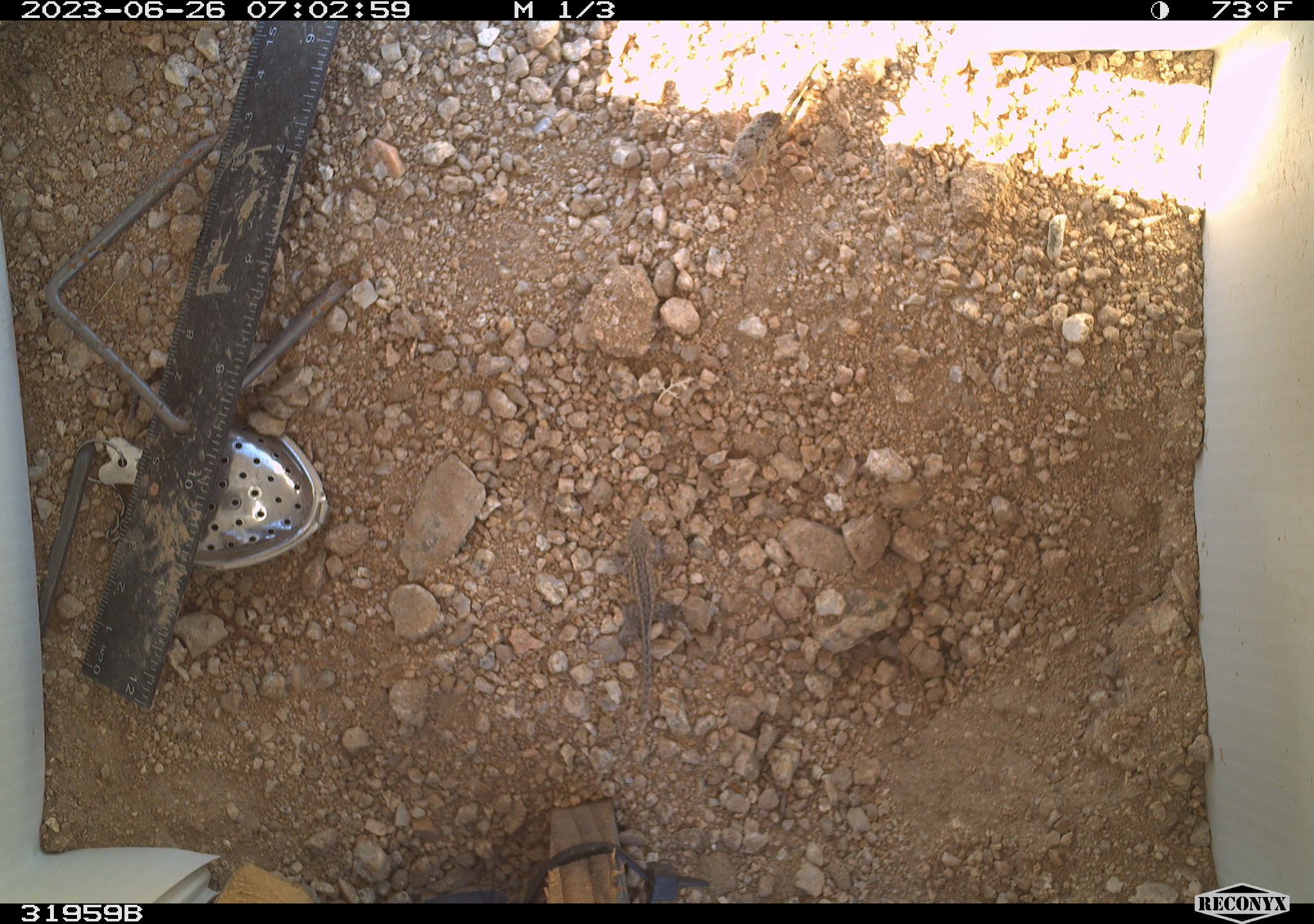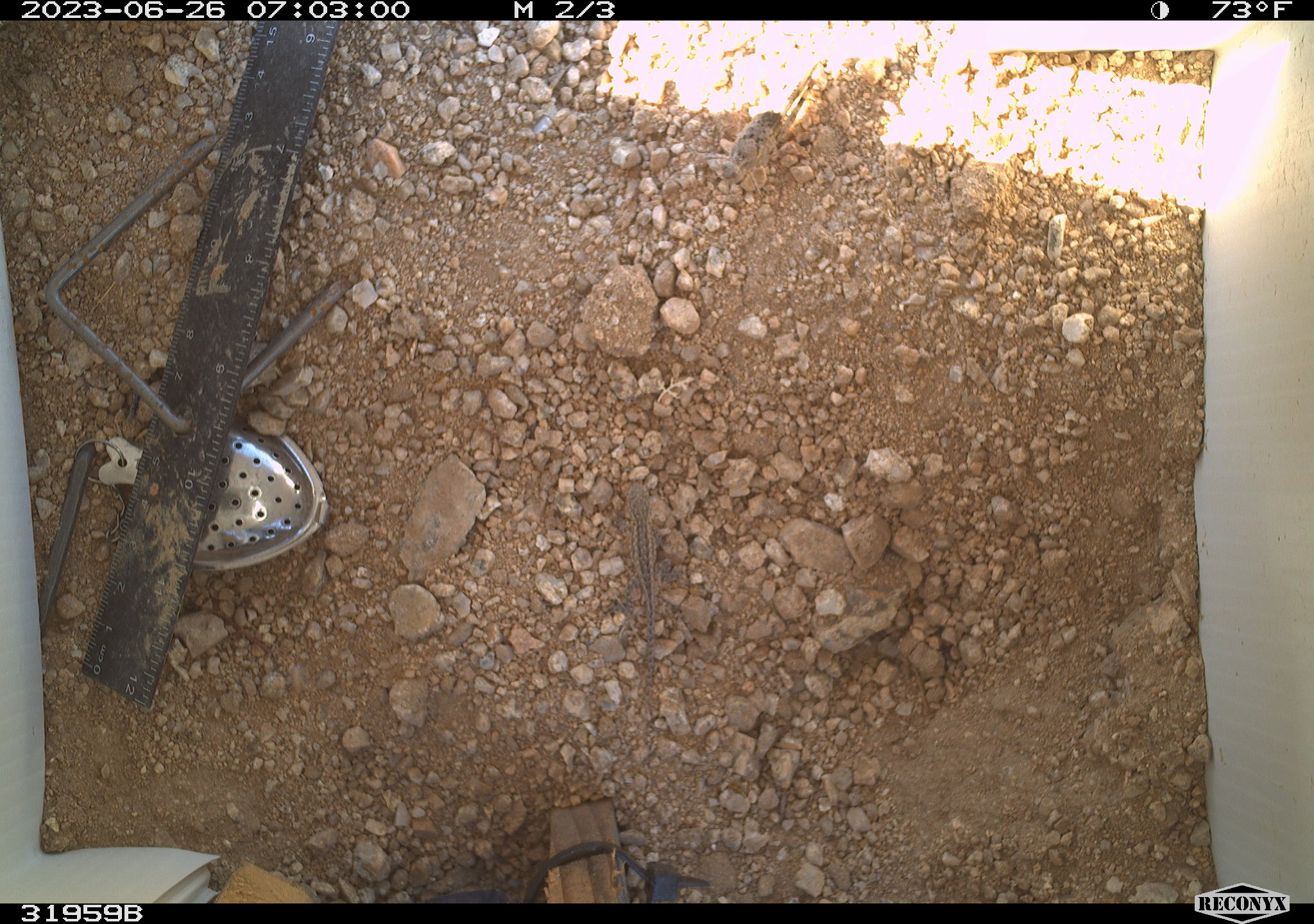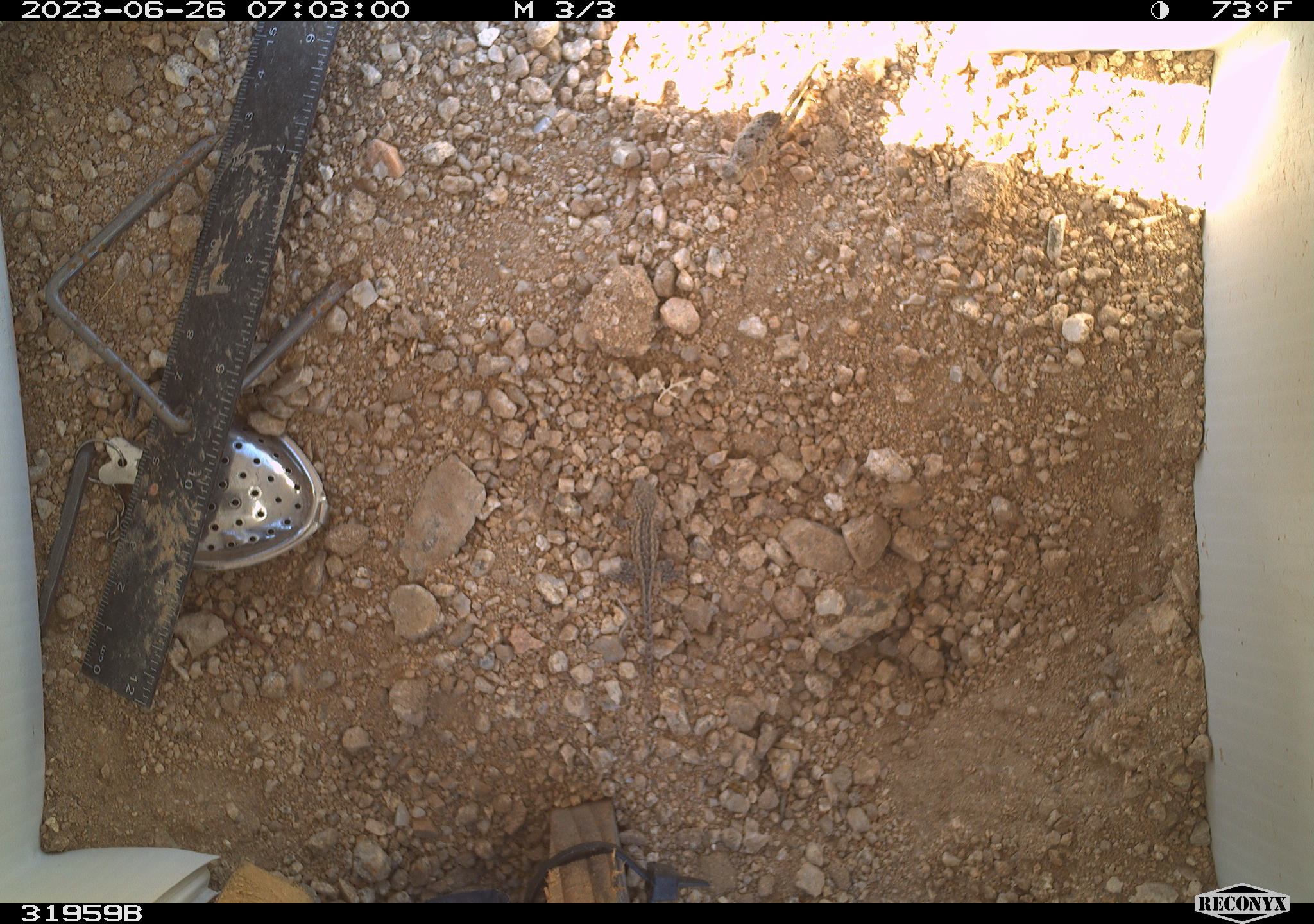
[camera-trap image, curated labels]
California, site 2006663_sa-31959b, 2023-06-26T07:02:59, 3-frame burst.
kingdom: Animalia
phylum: Chordata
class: Reptilia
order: Squamata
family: Phrynosomatidae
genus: Sceloporus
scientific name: Sceloporus graciosus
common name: common sagebrush lizard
Common sagebrush lizard (Sceloporus graciosus).